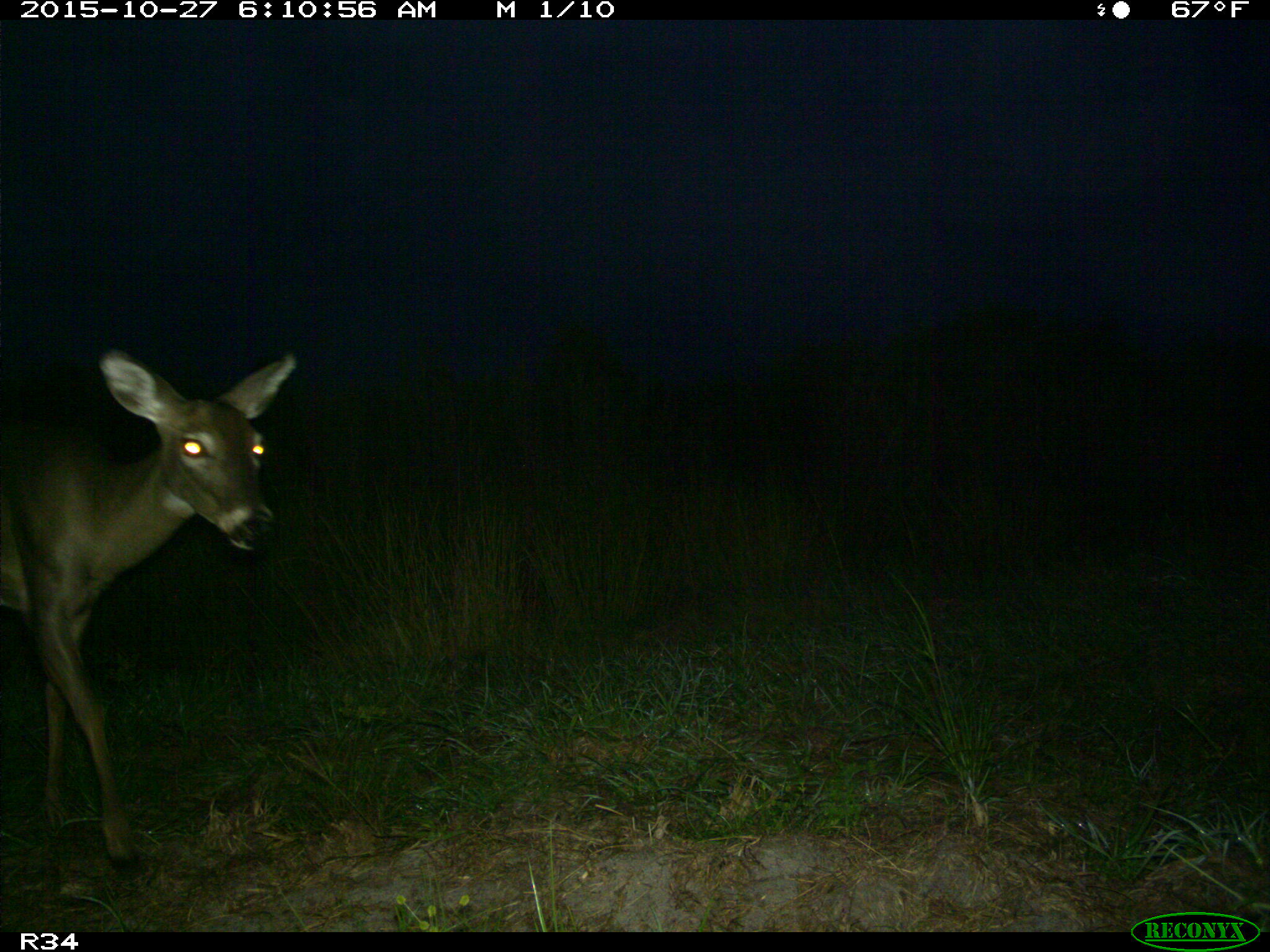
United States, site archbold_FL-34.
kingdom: Animalia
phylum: Chordata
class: Mammalia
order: Artiodactyla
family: Cervidae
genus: Odocoileus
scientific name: Odocoileus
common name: deer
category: unidentified deer